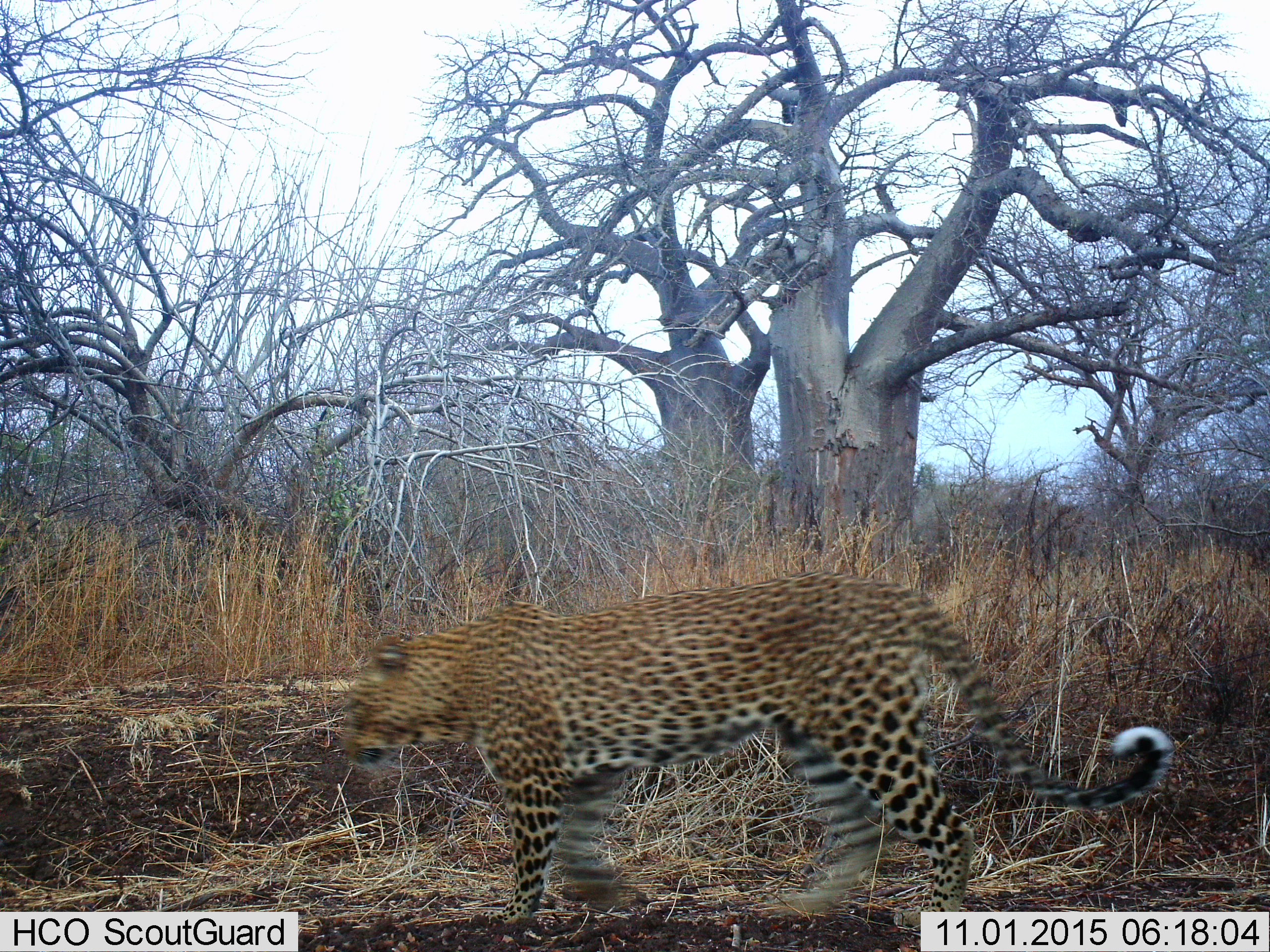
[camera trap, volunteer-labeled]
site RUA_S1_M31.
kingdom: Animalia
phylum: Chordata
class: Mammalia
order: Carnivora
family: Felidae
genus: Panthera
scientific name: Panthera pardus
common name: leopard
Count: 1.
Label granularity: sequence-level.